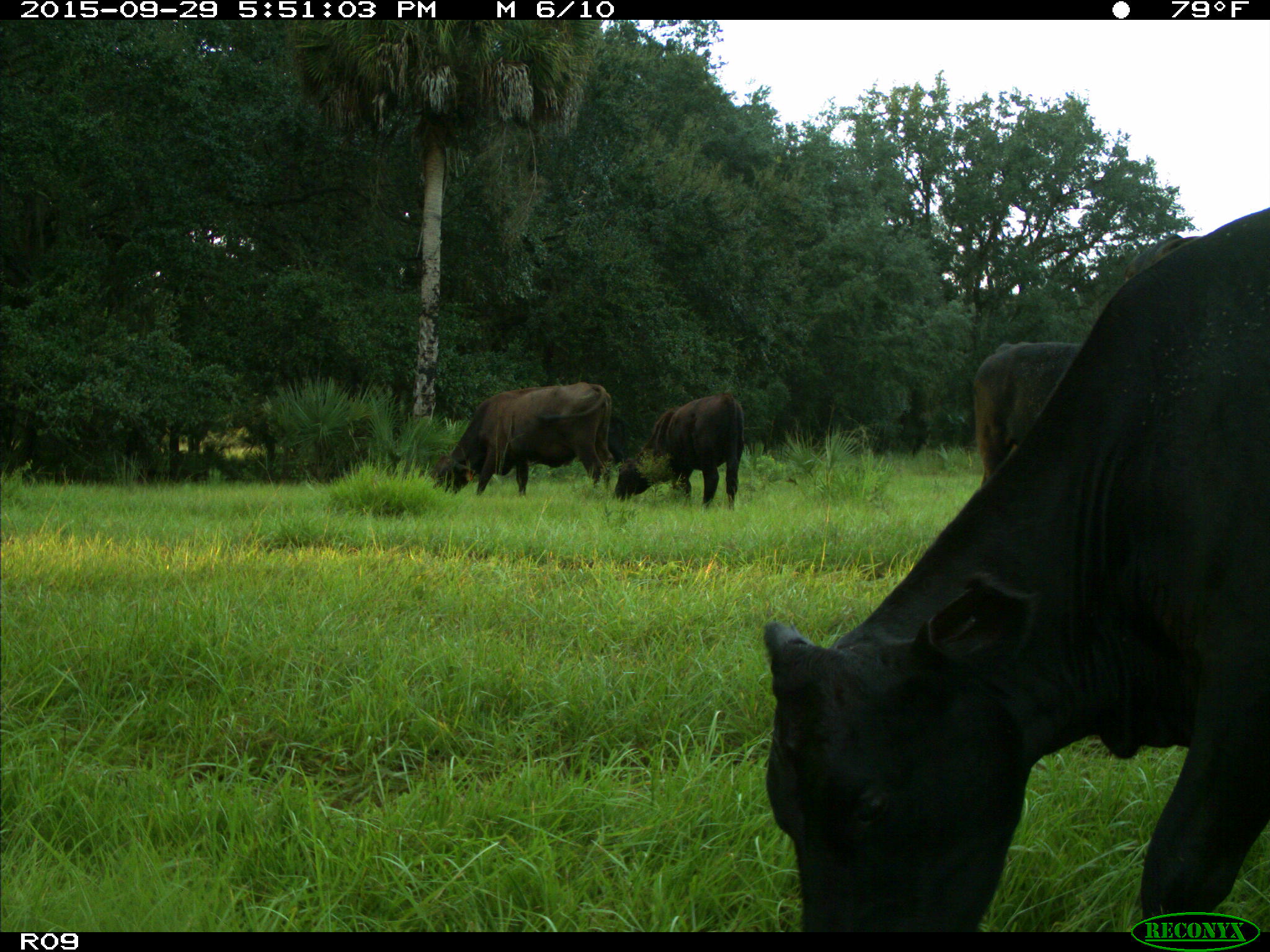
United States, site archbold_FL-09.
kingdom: Animalia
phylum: Chordata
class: Mammalia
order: Artiodactyla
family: Bovidae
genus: Bos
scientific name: Bos taurus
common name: domestic cow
Bos taurus (domestic cow).